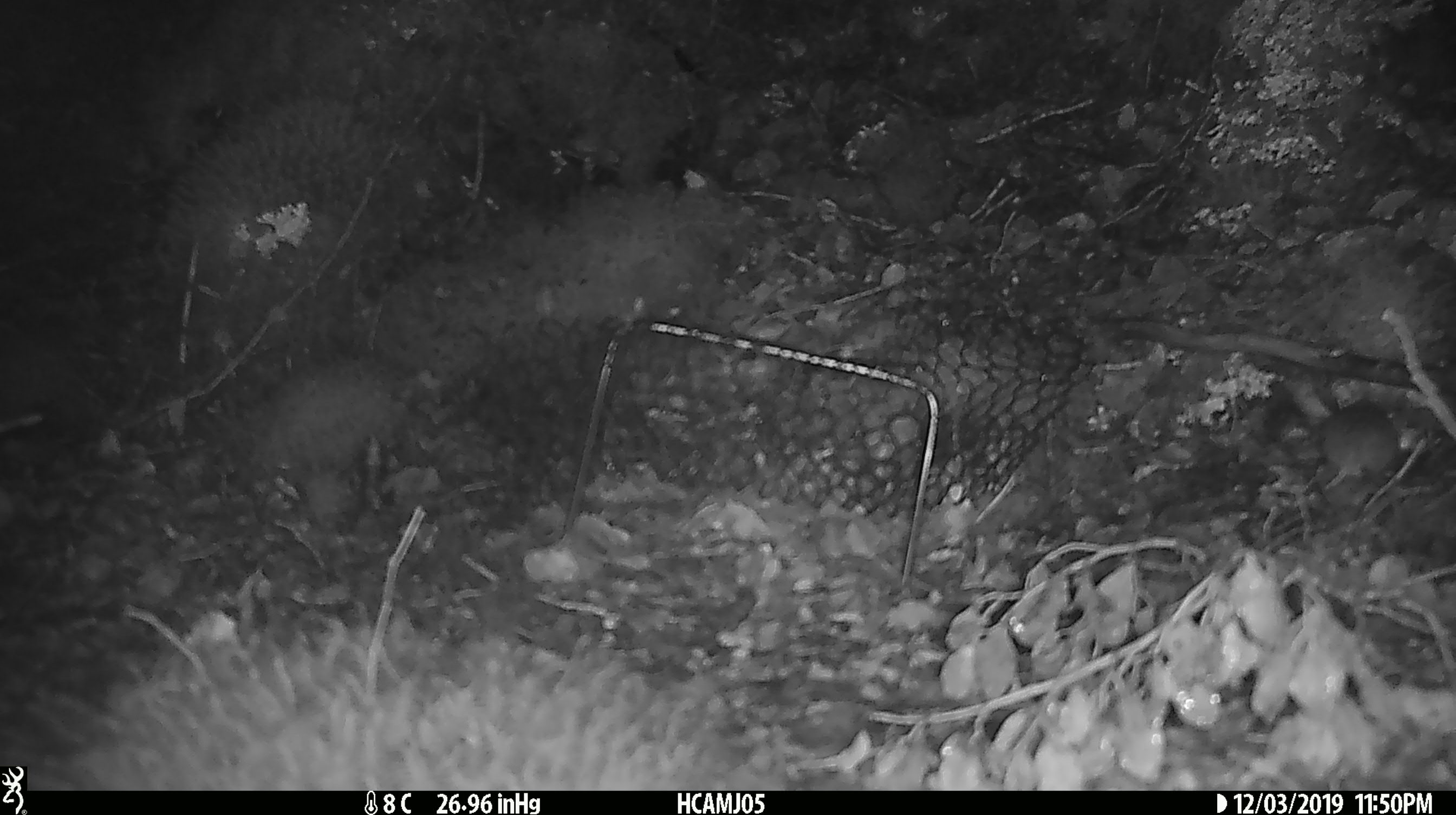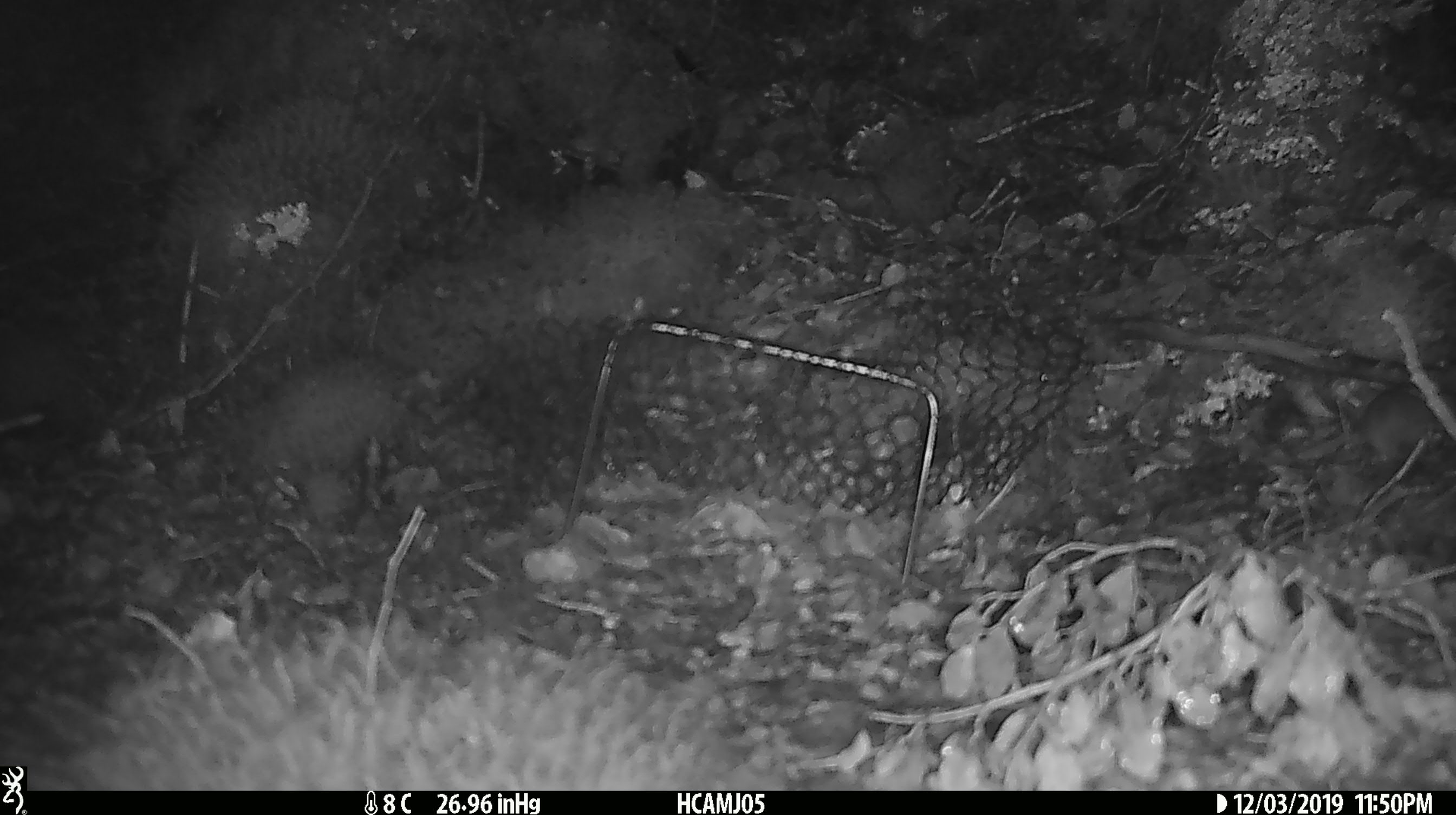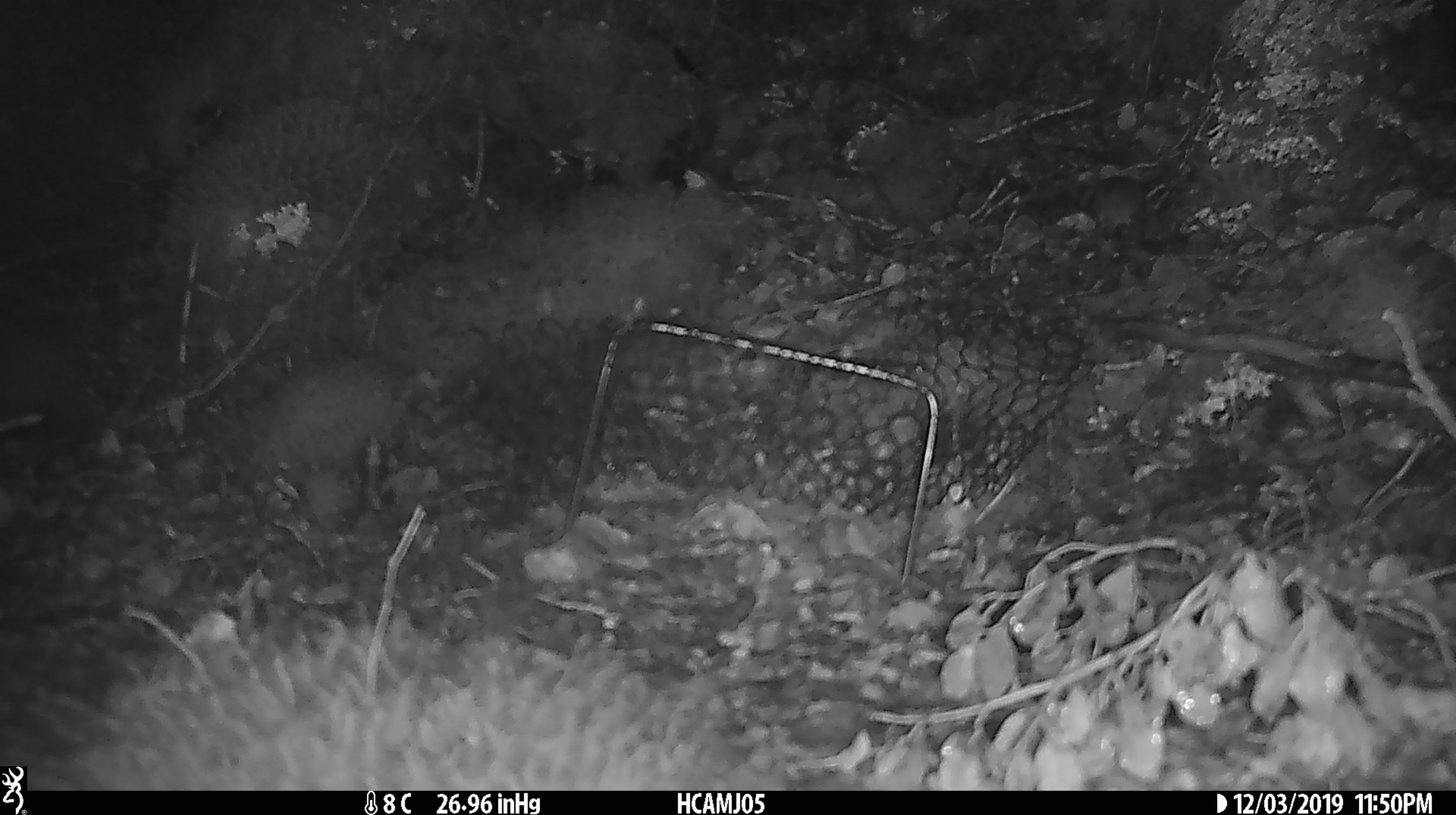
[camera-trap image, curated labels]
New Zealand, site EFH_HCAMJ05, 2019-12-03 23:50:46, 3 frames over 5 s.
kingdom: Animalia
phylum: Chordata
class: Mammalia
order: Rodentia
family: Muridae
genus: Mus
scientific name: Mus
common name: mouse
Mouse (Mus).